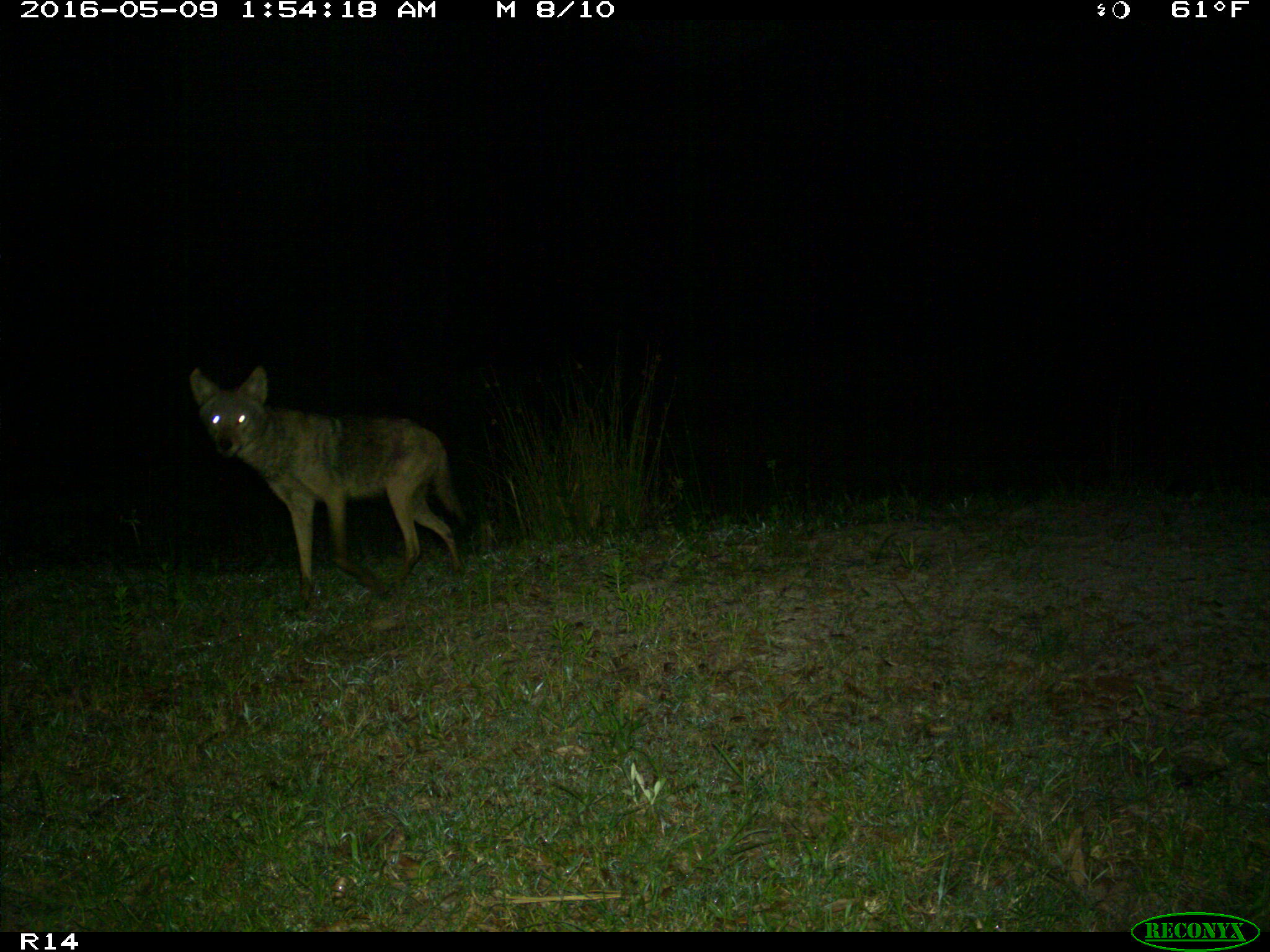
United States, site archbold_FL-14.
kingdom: Animalia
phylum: Chordata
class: Mammalia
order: Carnivora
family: Canidae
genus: Canis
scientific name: Canis latrans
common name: coyote